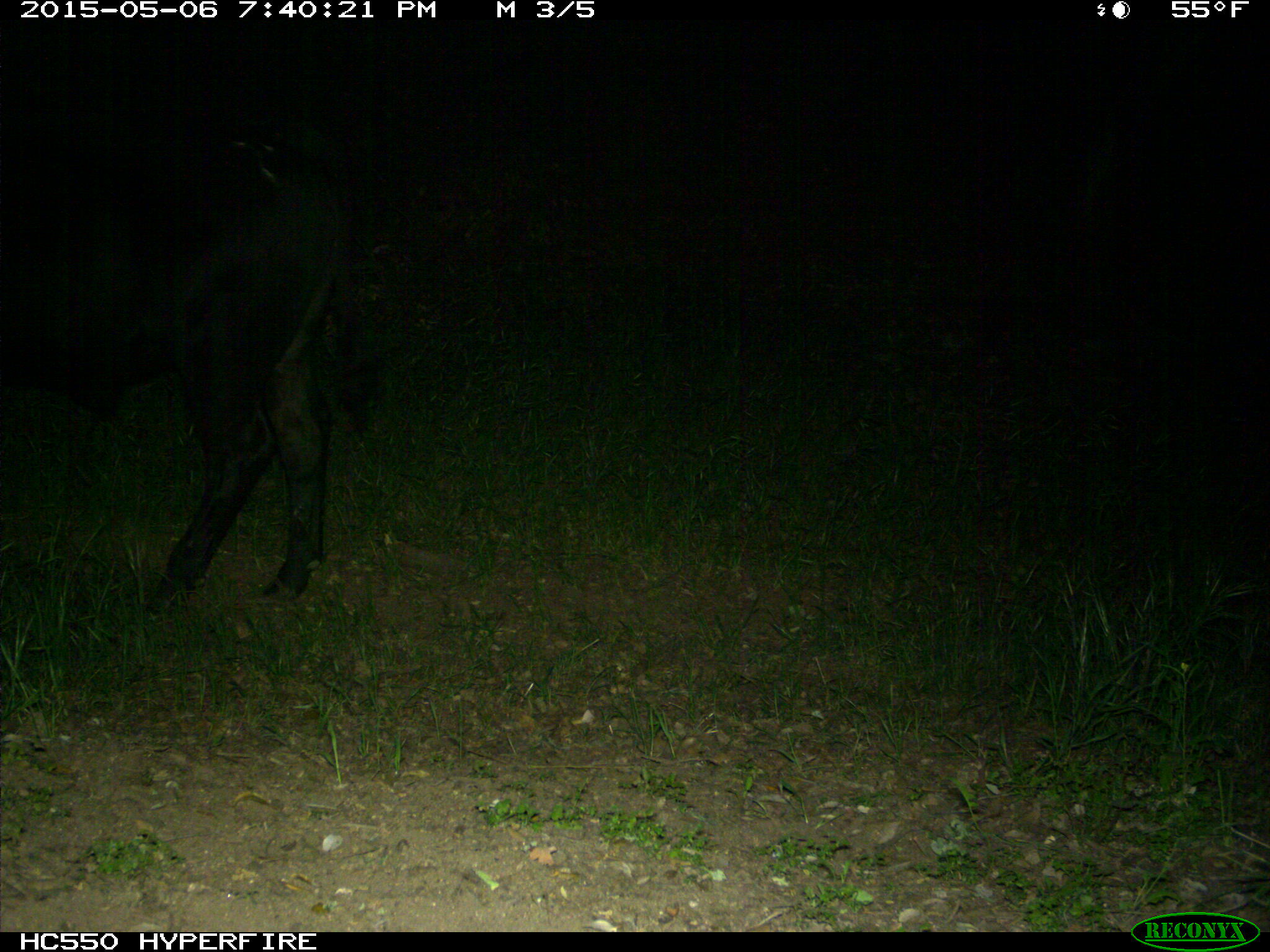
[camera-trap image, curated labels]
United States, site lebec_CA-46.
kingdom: Animalia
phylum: Chordata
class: Mammalia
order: Artiodactyla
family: Bovidae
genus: Bos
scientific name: Bos taurus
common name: domestic cow